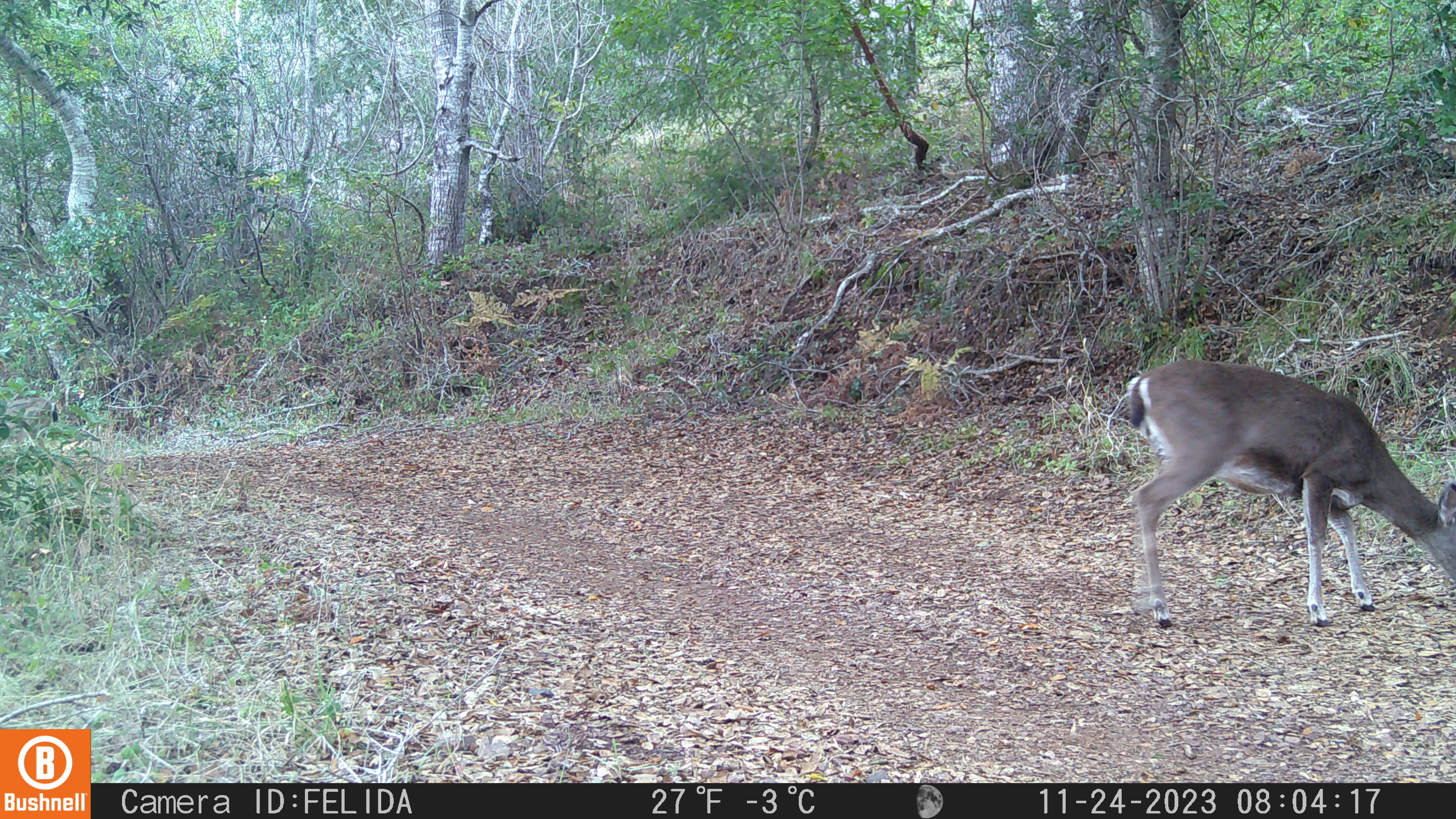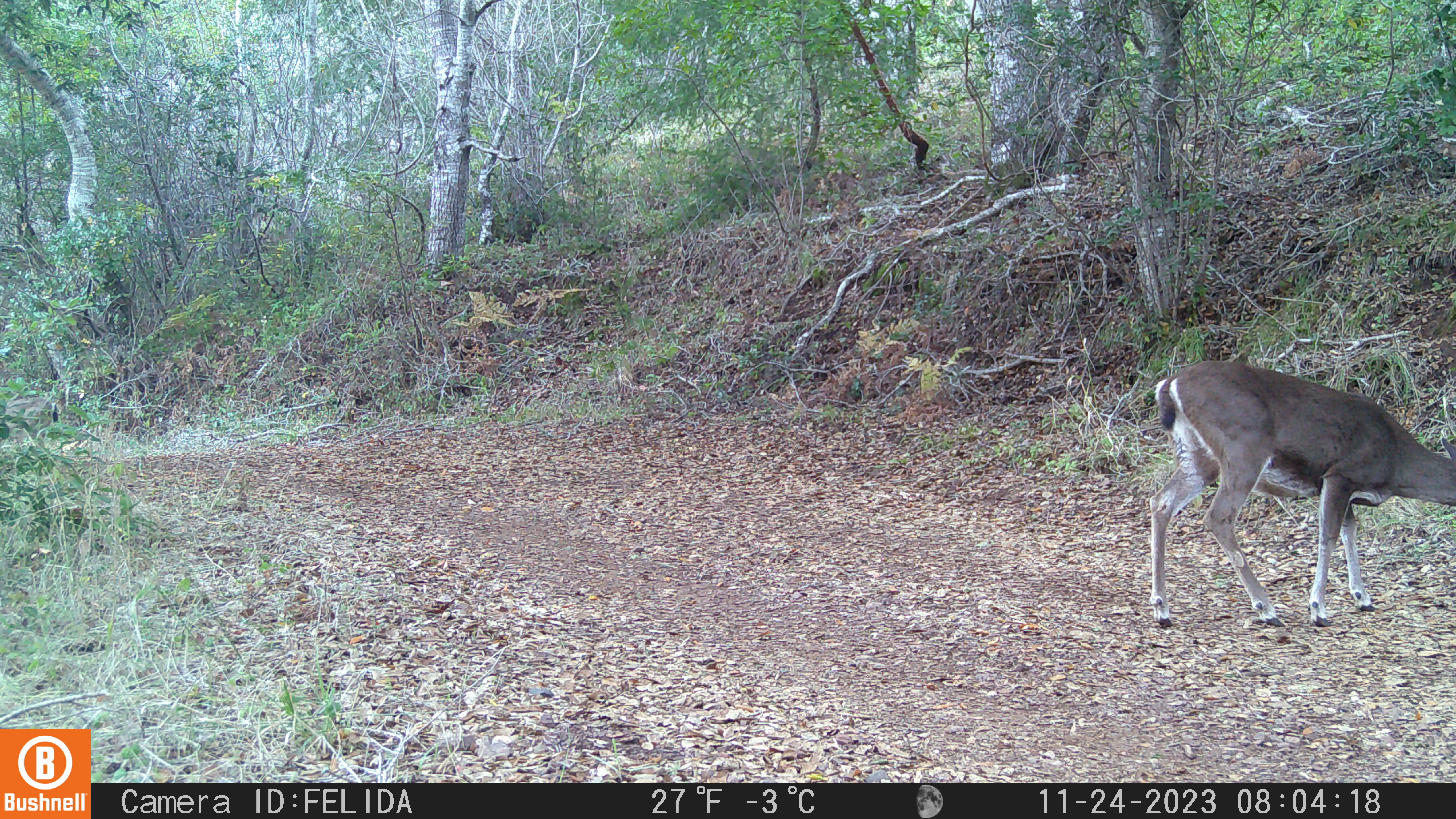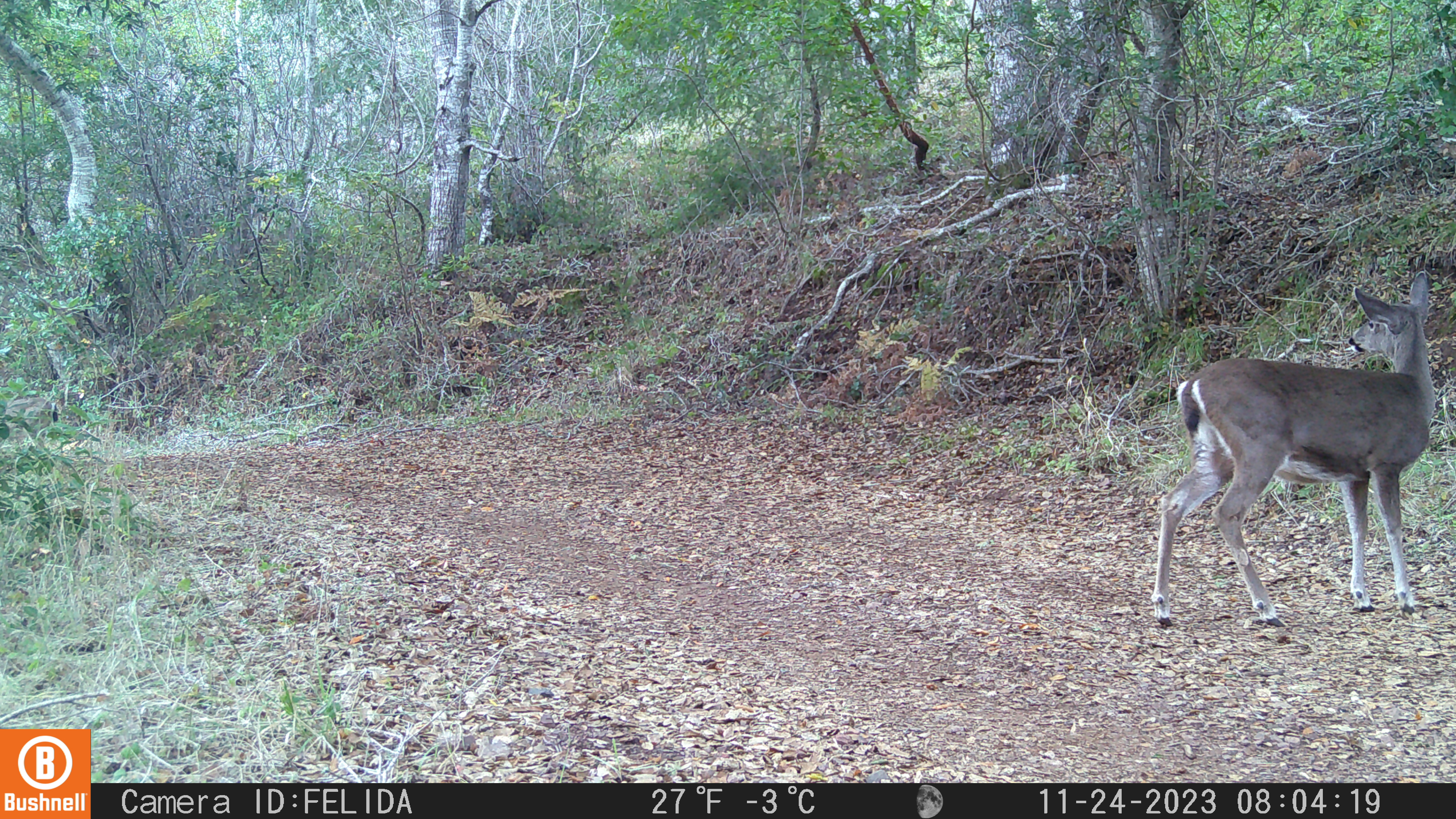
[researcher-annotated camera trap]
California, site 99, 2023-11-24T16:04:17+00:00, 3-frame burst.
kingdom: Animalia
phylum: Chordata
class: Mammalia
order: Artiodactyla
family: Cervidae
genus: Odocoileus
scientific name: Odocoileus hemionus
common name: mule deer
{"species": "mule deer (Odocoileus hemionus)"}